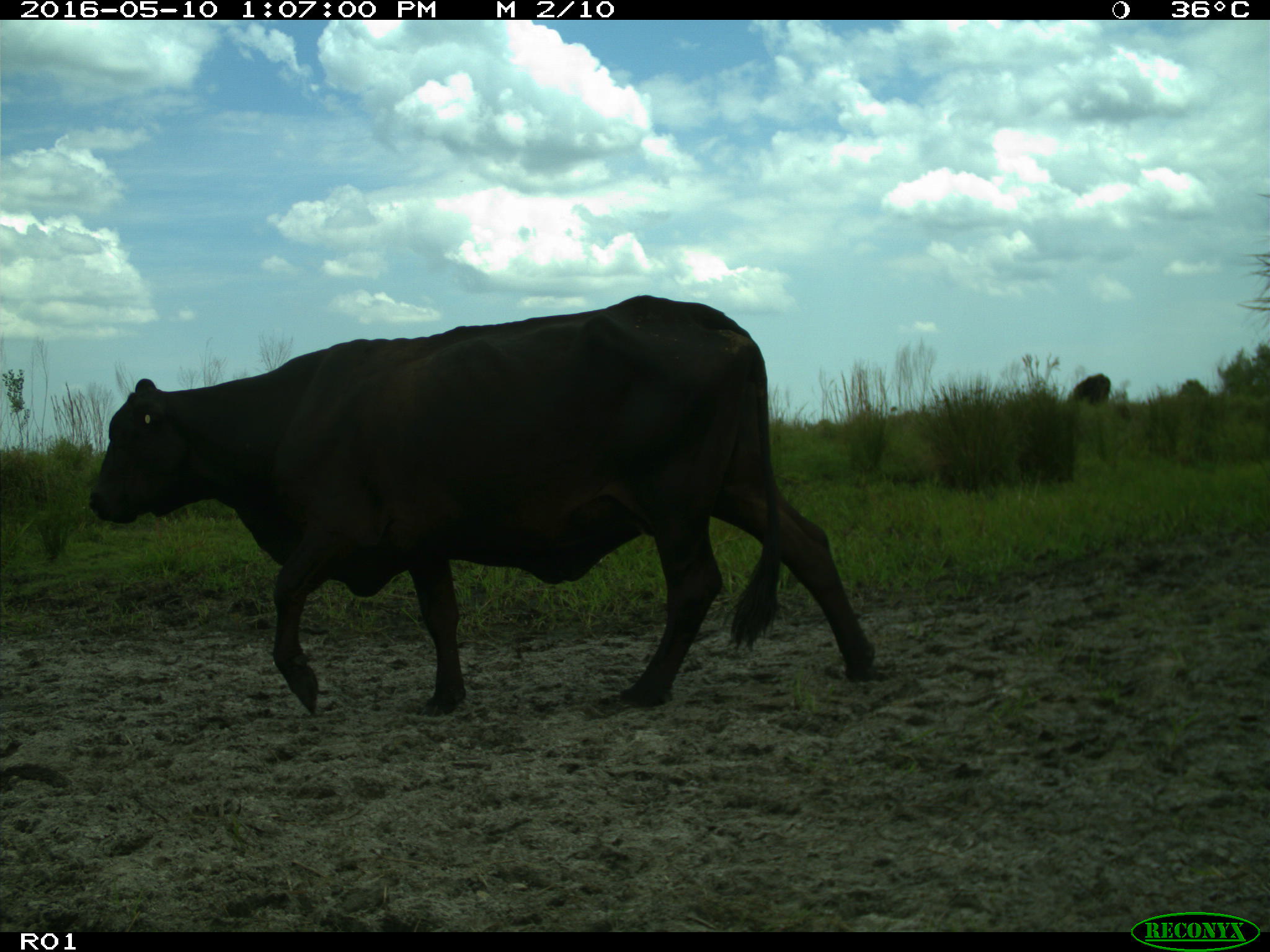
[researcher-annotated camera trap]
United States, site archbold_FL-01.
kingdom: Animalia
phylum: Chordata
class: Mammalia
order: Artiodactyla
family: Bovidae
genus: Bos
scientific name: Bos taurus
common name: domestic cow